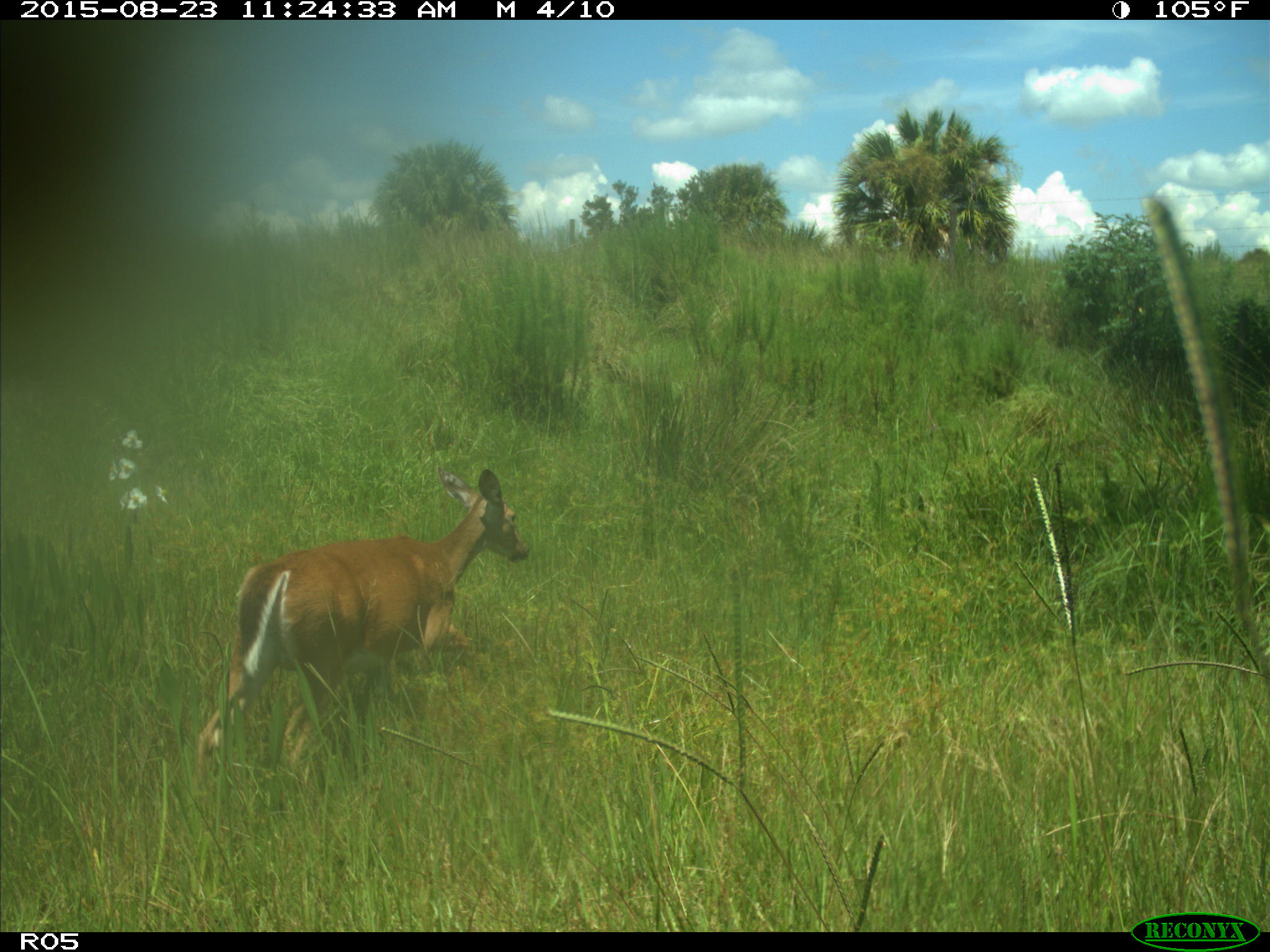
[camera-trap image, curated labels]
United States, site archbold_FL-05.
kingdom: Animalia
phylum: Chordata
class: Mammalia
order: Artiodactyla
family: Cervidae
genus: Odocoileus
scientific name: Odocoileus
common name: deer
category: unidentified deer